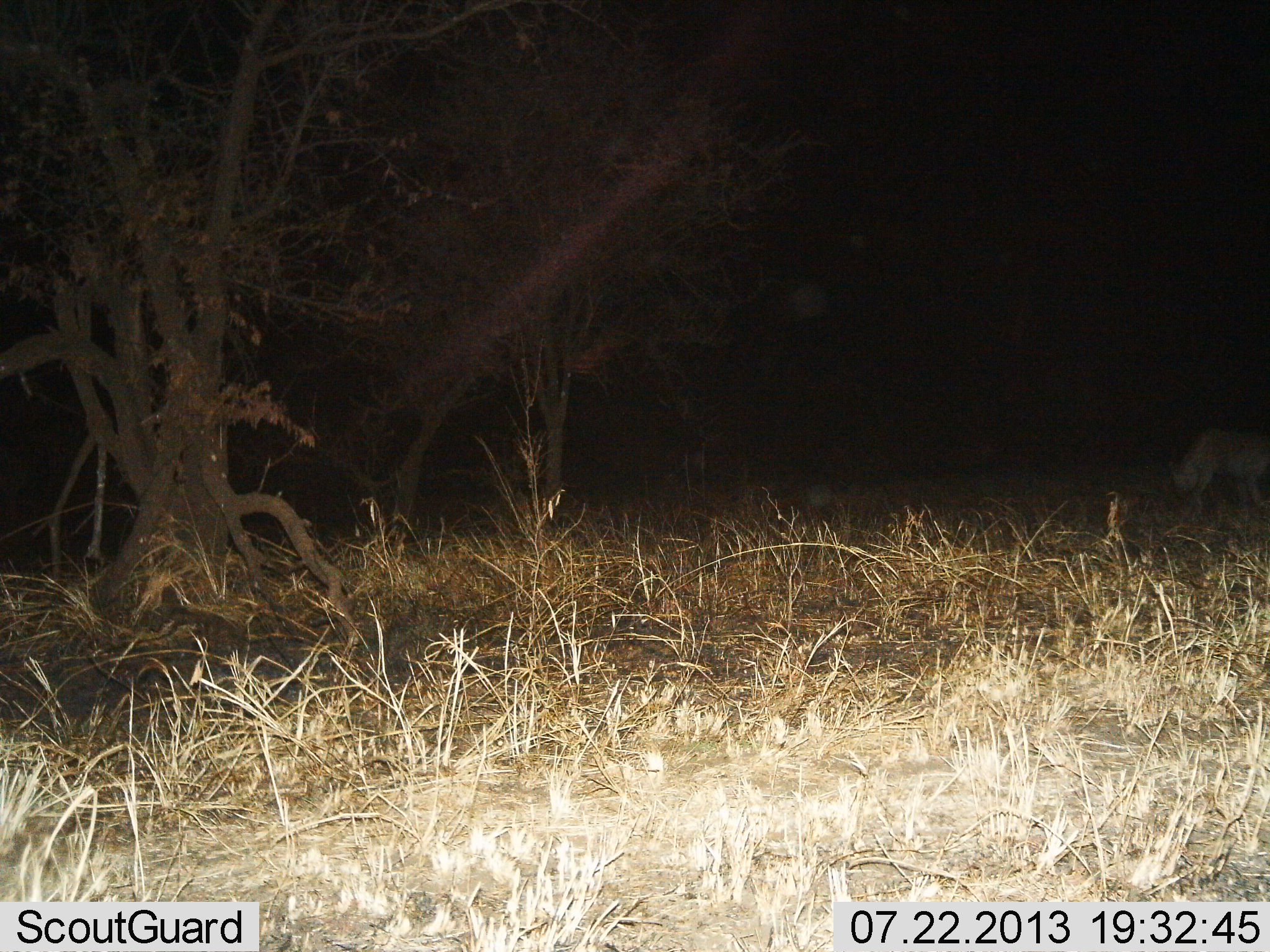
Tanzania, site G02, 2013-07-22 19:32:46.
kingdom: Animalia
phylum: Chordata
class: Mammalia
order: Carnivora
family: Hyaenidae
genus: Crocuta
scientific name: Crocuta crocuta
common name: spotted hyena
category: hyenaspotted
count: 1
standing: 58%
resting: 0%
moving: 37%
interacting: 0%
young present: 0%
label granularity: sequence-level